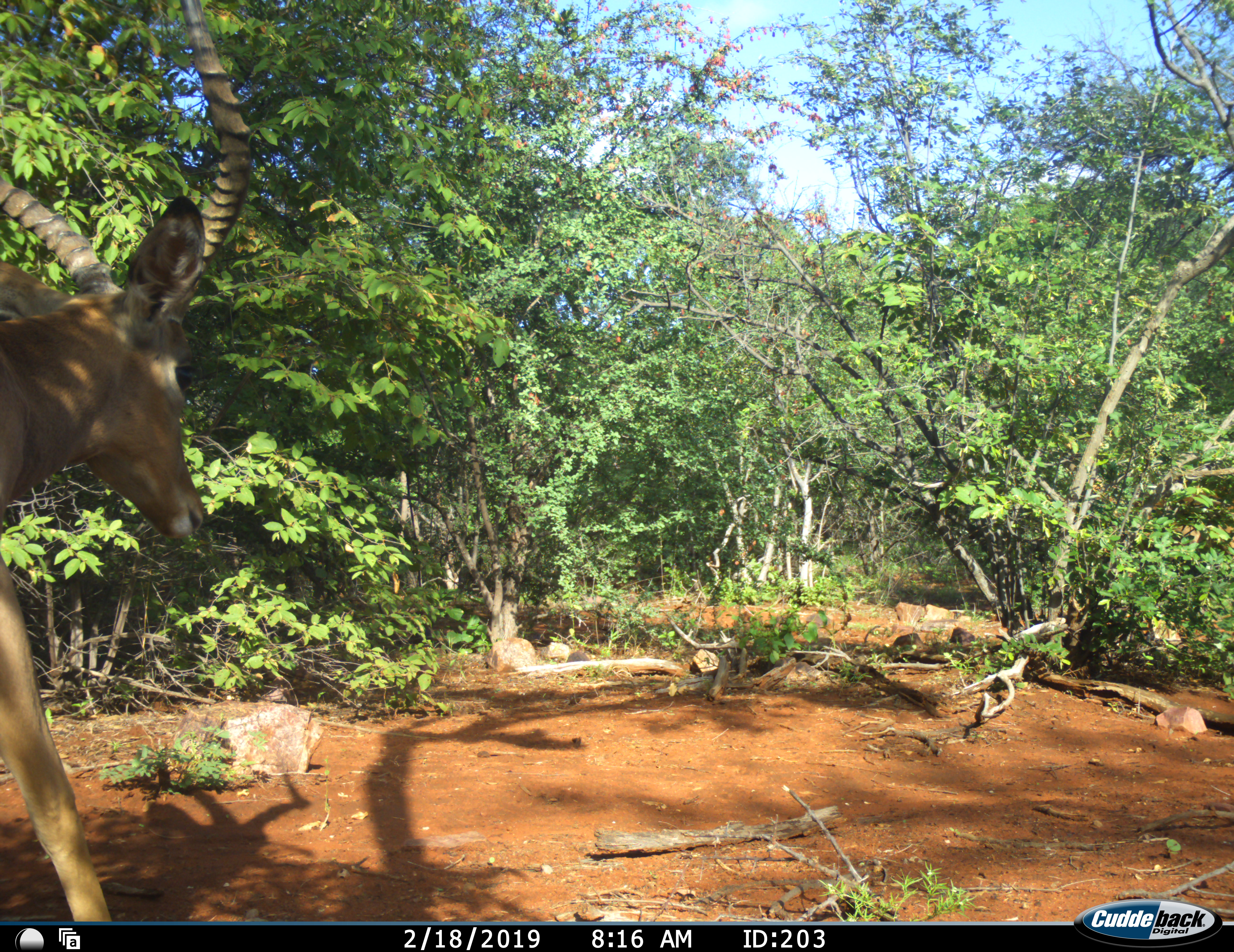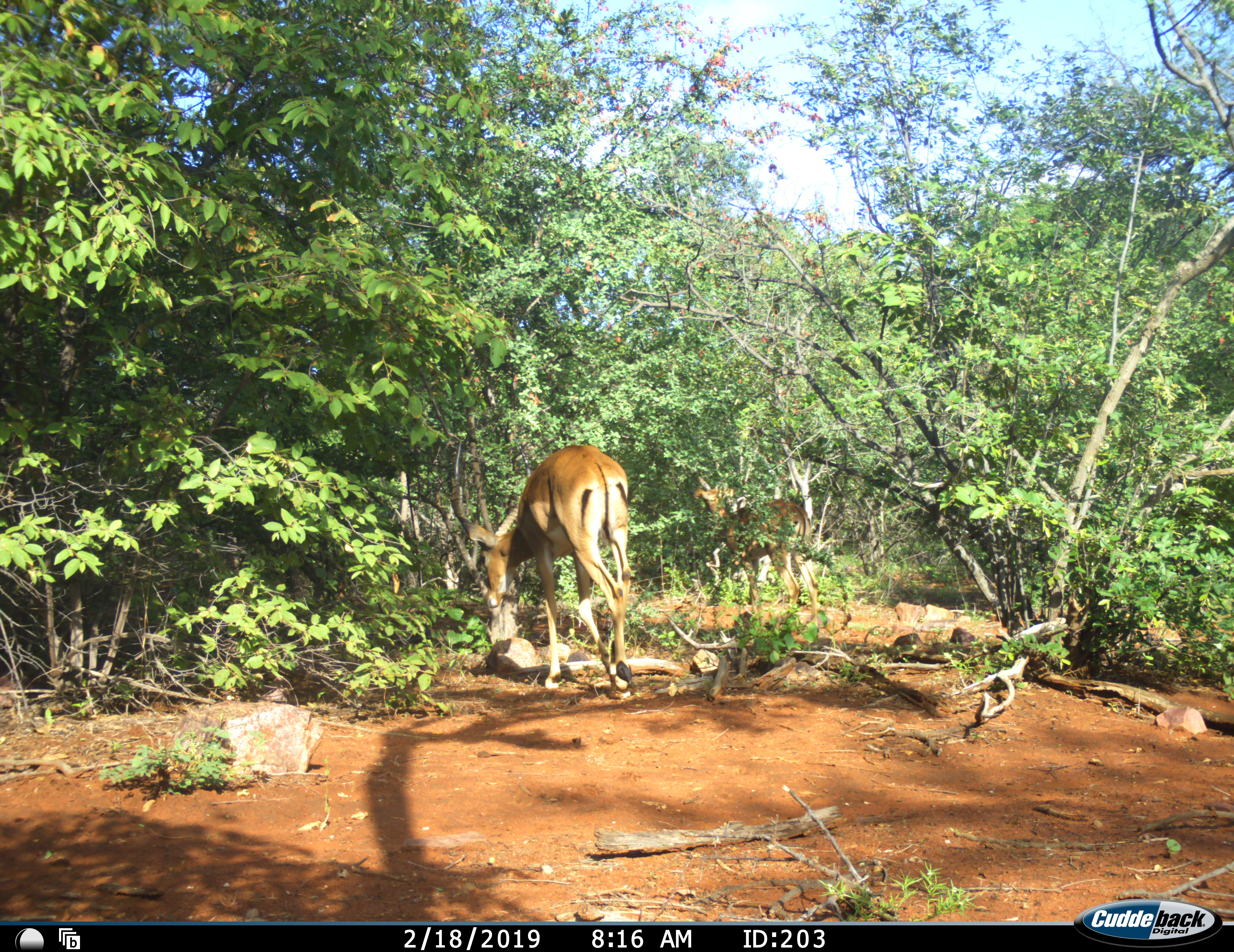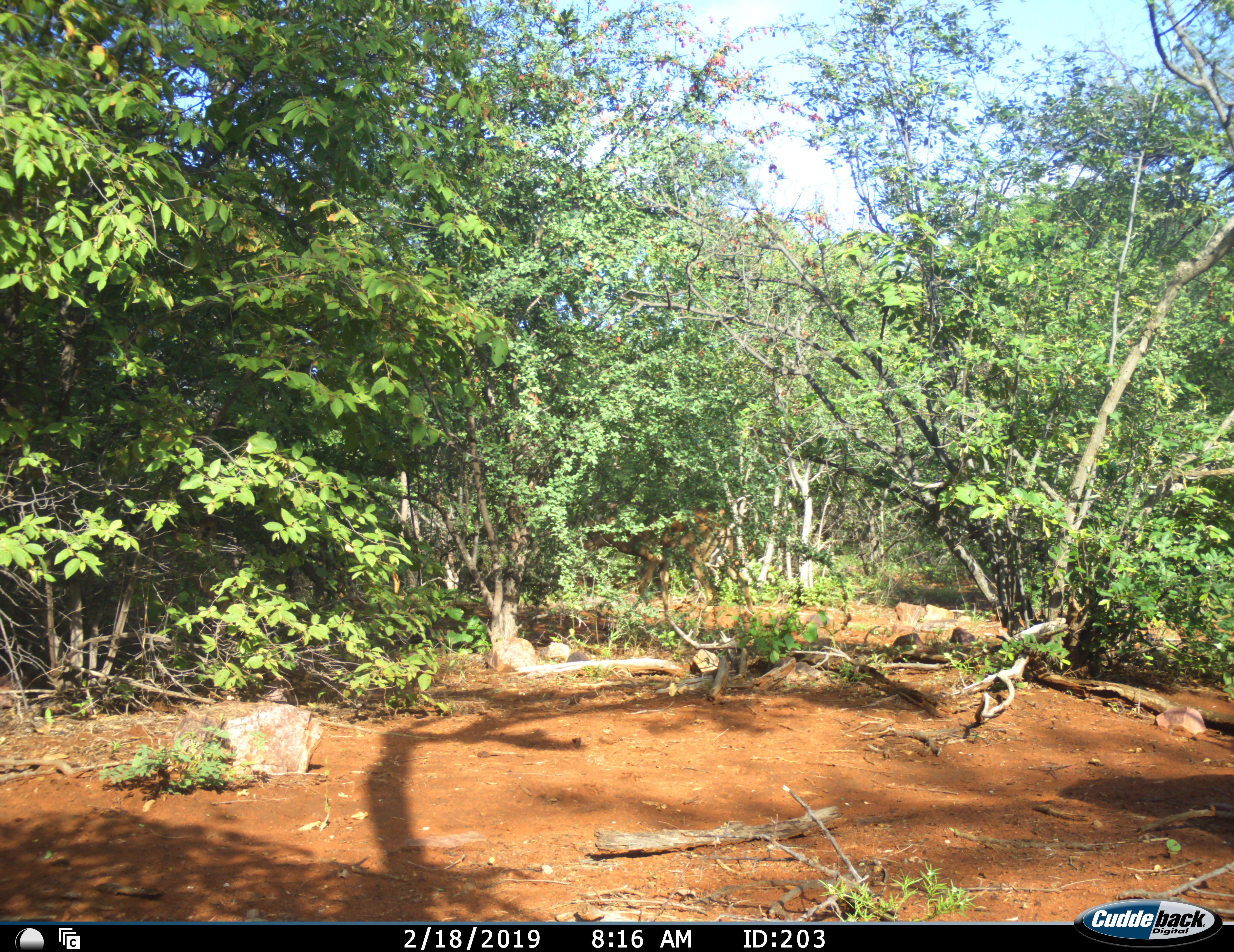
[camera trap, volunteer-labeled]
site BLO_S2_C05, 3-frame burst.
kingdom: Animalia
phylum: Chordata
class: Mammalia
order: Artiodactyla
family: Bovidae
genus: Aepyceros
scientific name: Aepyceros melampus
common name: impala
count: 2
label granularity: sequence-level